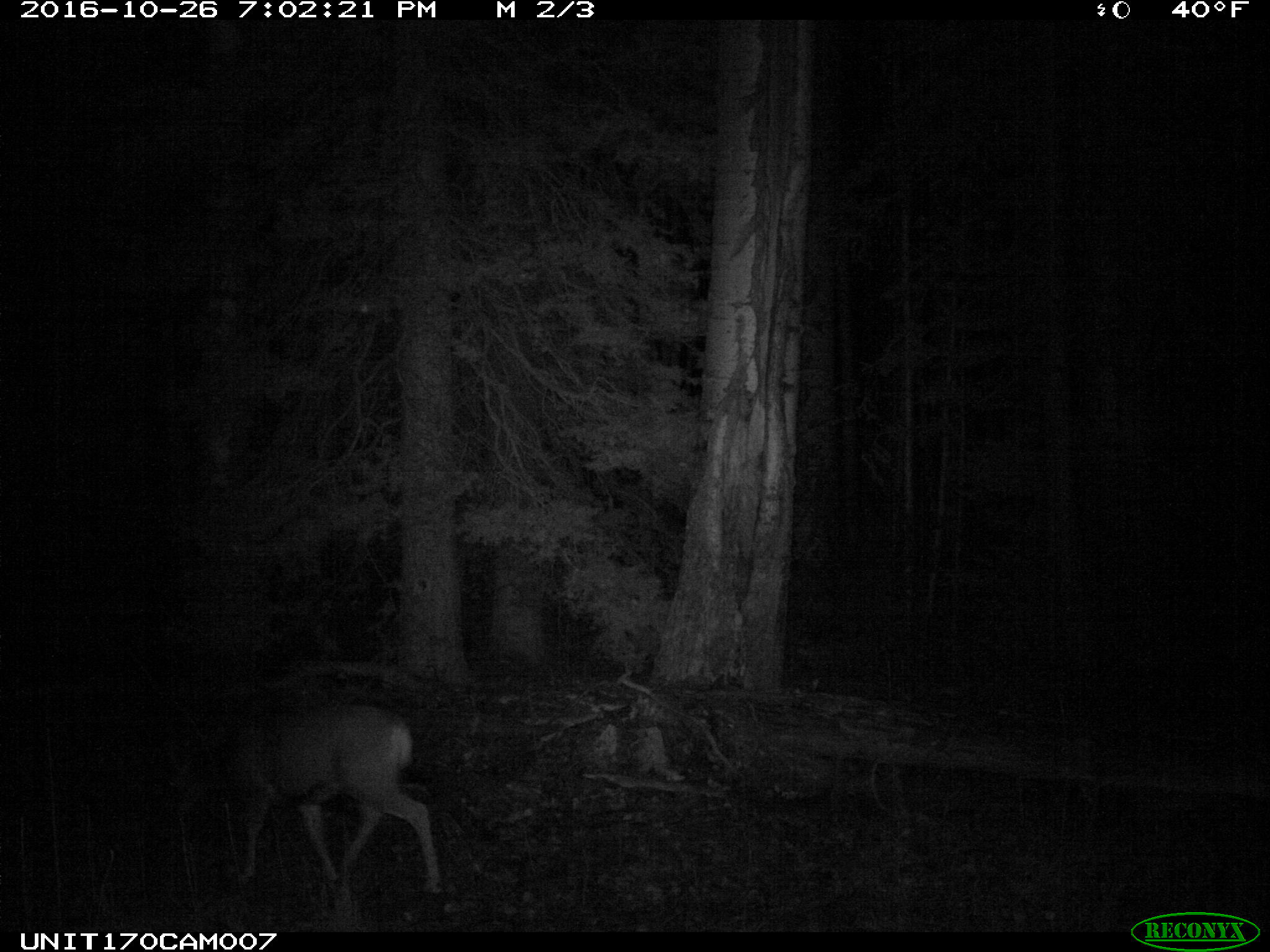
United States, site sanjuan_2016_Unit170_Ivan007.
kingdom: Animalia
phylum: Chordata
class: Mammalia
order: Artiodactyla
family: Cervidae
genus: Odocoileus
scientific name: Odocoileus hemionus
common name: mule deer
Odocoileus hemionus (mule deer).